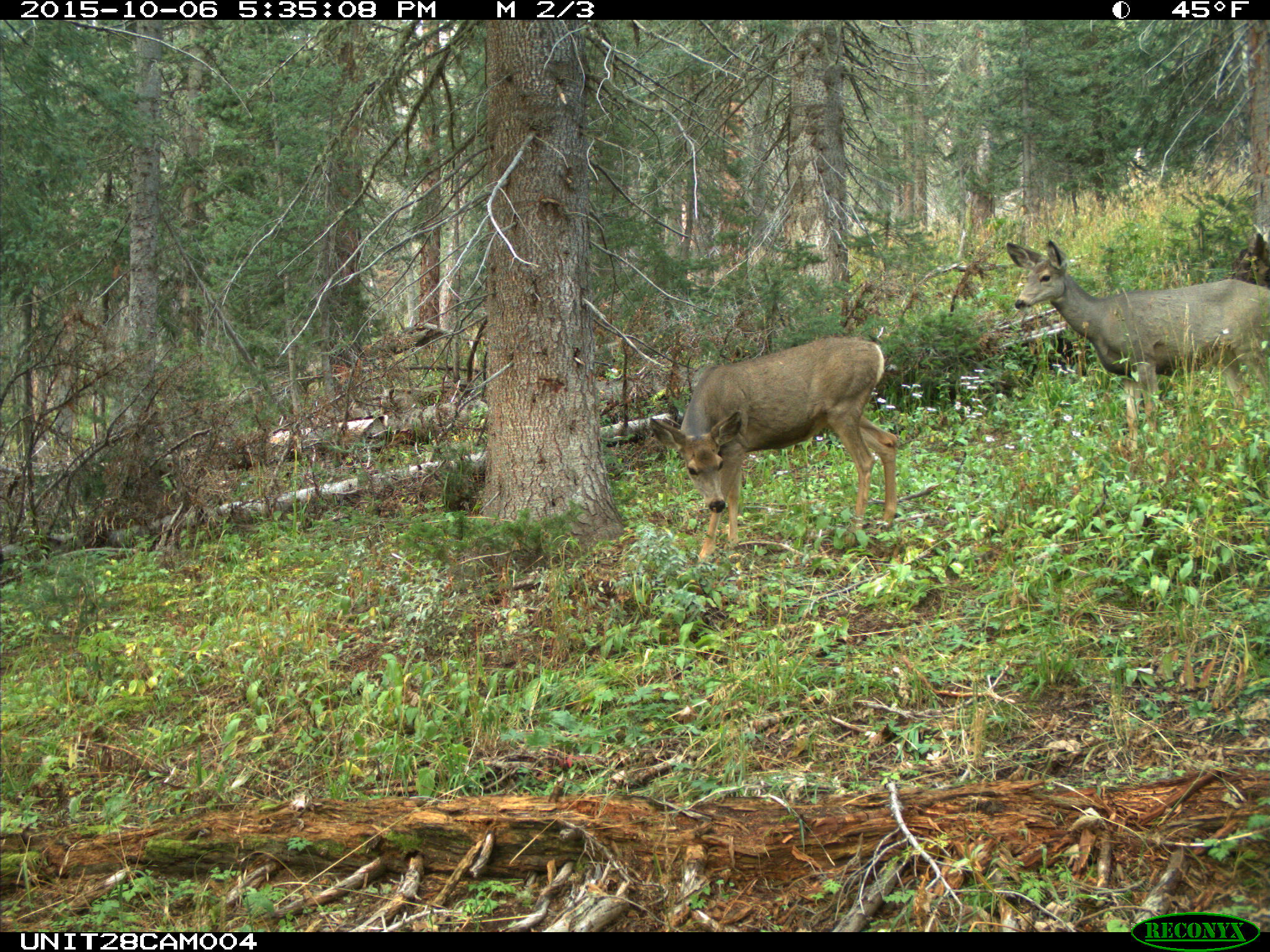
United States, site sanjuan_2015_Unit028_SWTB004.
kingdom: Animalia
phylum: Chordata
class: Mammalia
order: Artiodactyla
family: Cervidae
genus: Odocoileus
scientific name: Odocoileus hemionus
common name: mule deer